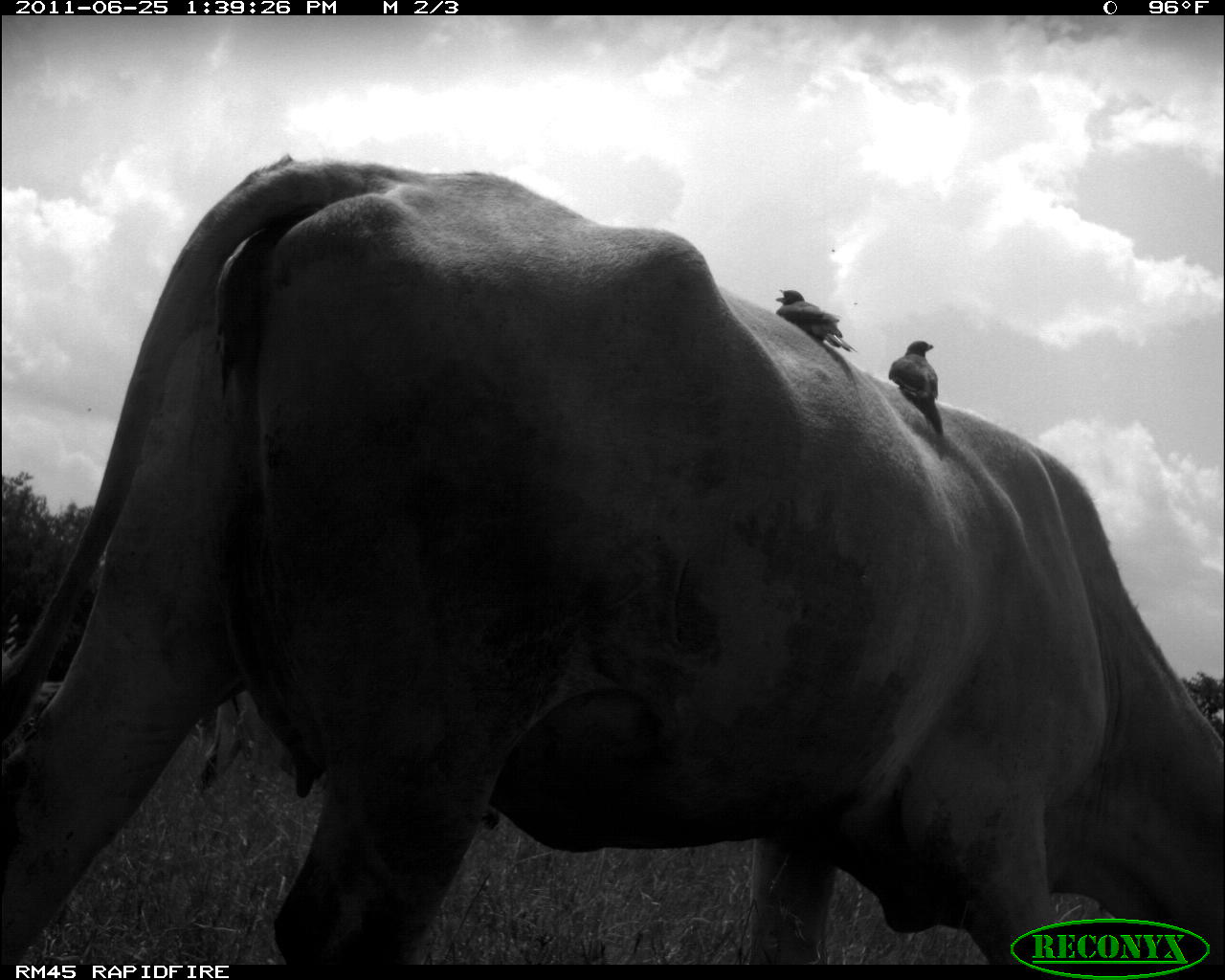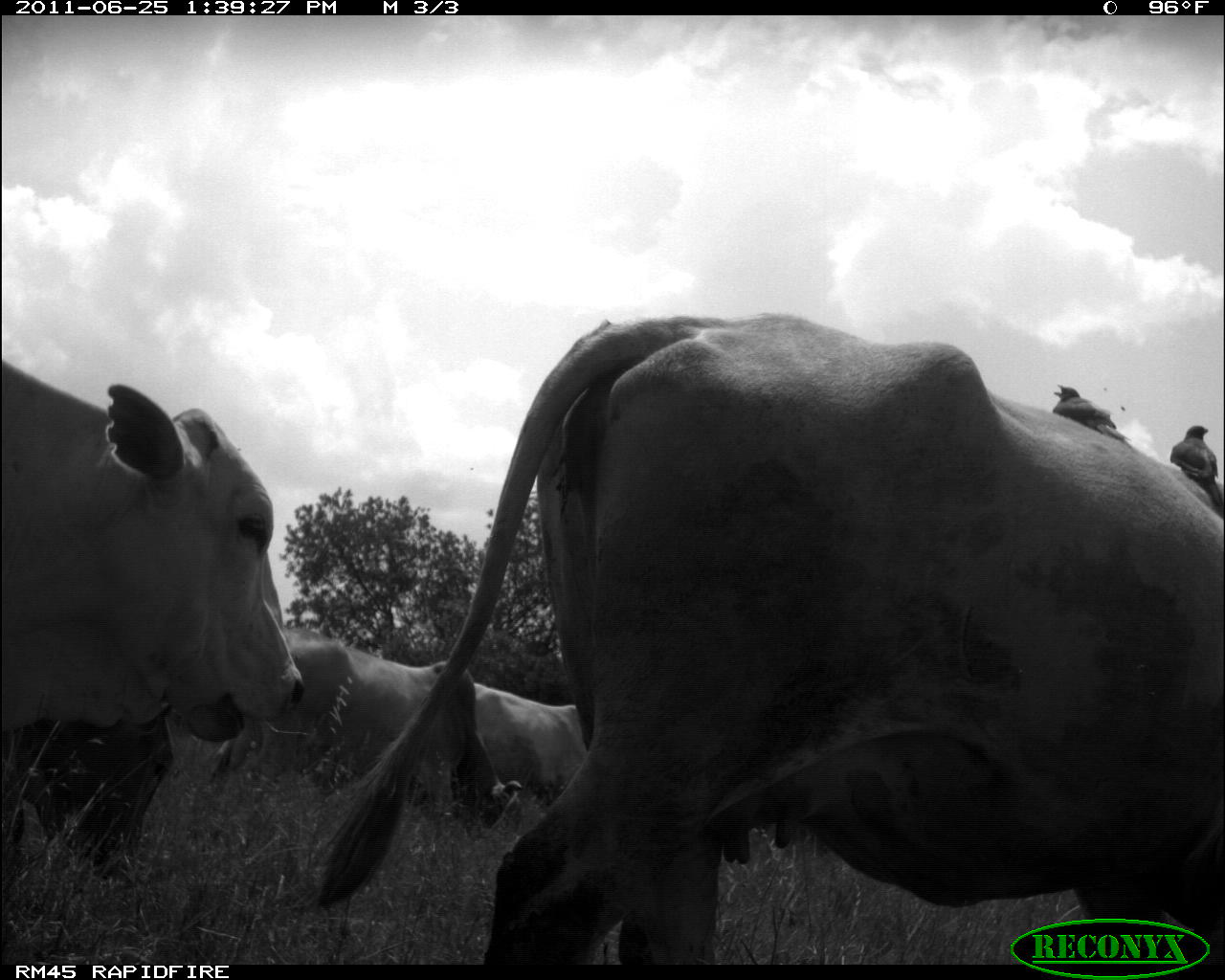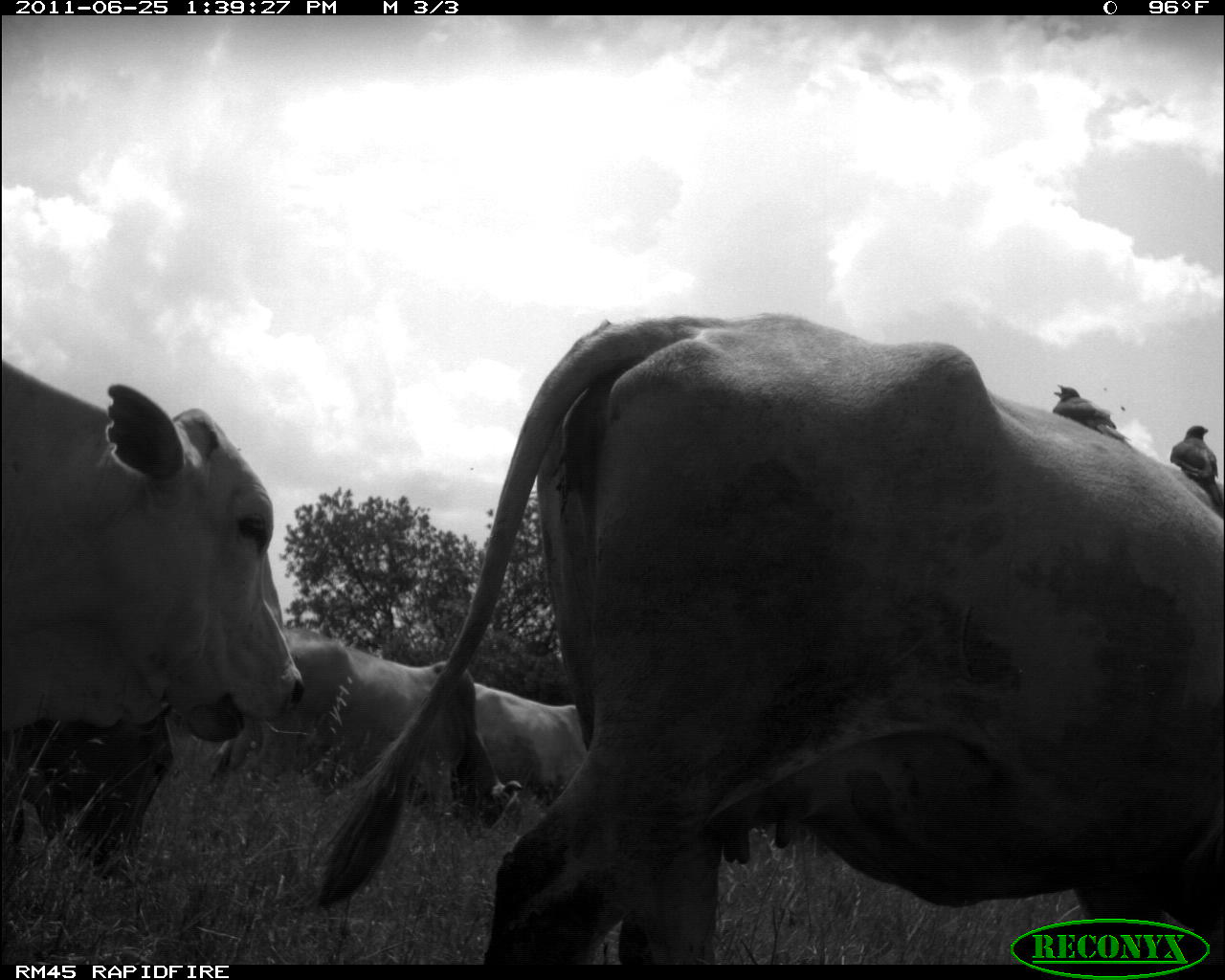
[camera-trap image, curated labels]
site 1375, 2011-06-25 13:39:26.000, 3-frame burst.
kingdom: Animalia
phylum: Chordata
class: Aves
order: Passeriformes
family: Buphagidae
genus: Buphagus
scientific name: Buphagus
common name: oxpeckers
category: buphagus sp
Buphagus sp (oxpeckers) (Buphagus), count 2.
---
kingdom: Animalia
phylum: Chordata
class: Mammalia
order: Artiodactyla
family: Bovidae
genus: Bos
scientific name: Bos taurus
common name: domestic cattle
Bos taurus (domestic cattle), count 5.